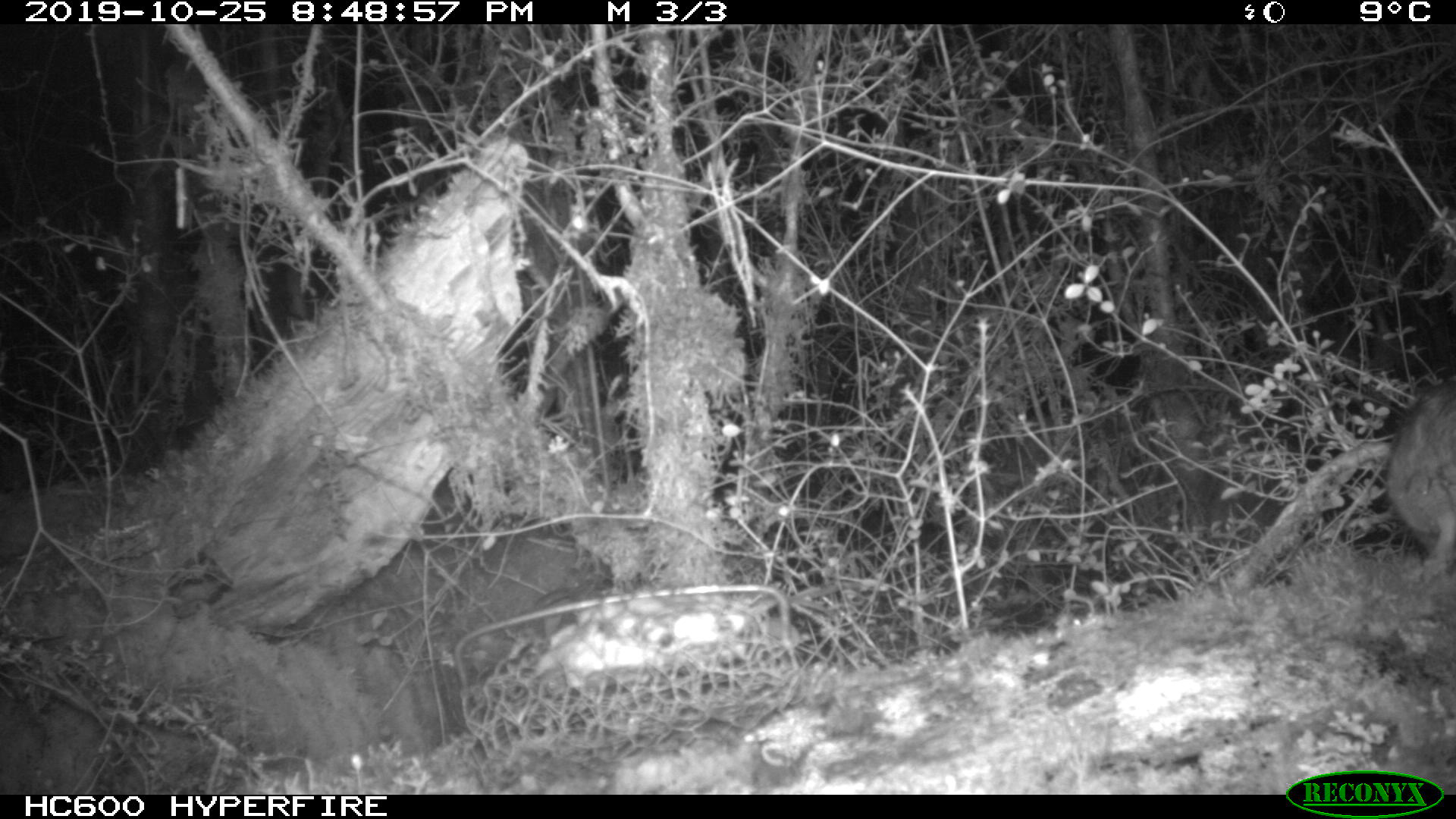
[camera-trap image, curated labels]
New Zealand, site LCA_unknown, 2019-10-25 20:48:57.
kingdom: Animalia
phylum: Chordata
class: Mammalia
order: Rodentia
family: Muridae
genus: Rattus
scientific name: Rattus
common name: rat